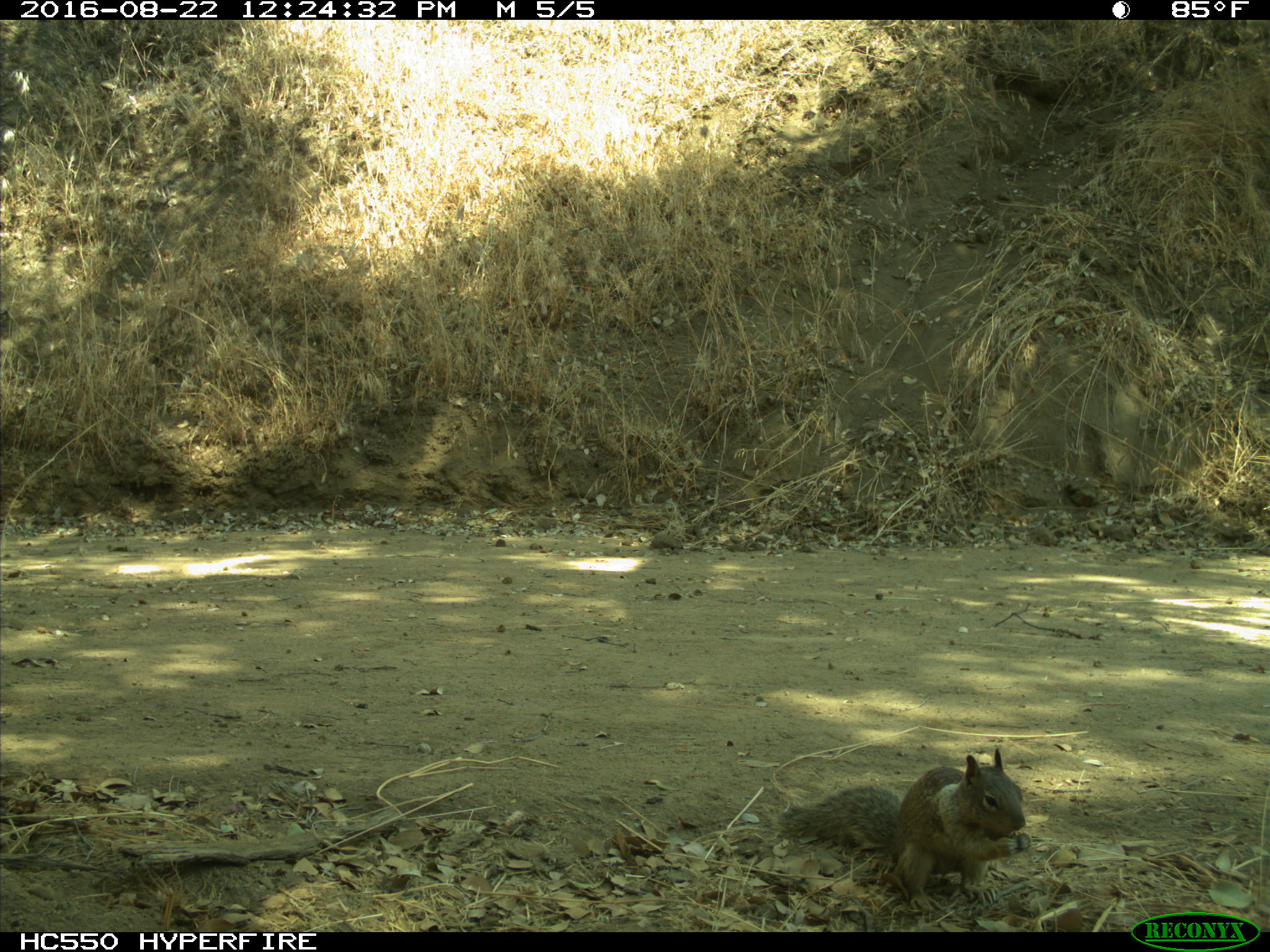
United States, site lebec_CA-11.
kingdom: Animalia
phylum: Chordata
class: Mammalia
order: Rodentia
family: Sciuridae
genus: Otospermophilus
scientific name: Otospermophilus beecheyi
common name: california ground squirrel